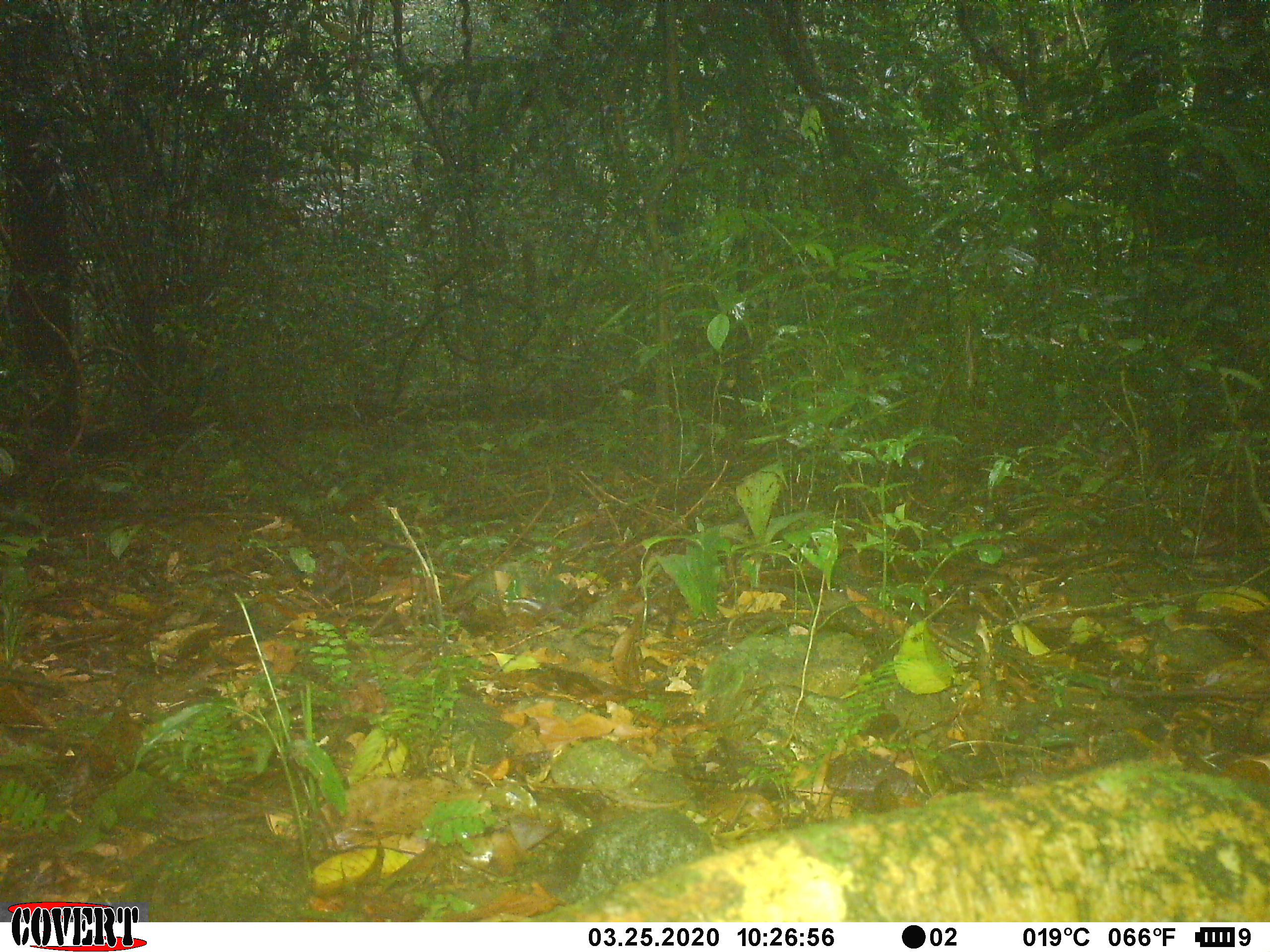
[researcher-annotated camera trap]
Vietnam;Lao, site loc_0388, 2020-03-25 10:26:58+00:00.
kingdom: Animalia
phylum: Chordata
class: Mammalia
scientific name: Mammalia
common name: mammal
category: unidentified mammal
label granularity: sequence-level